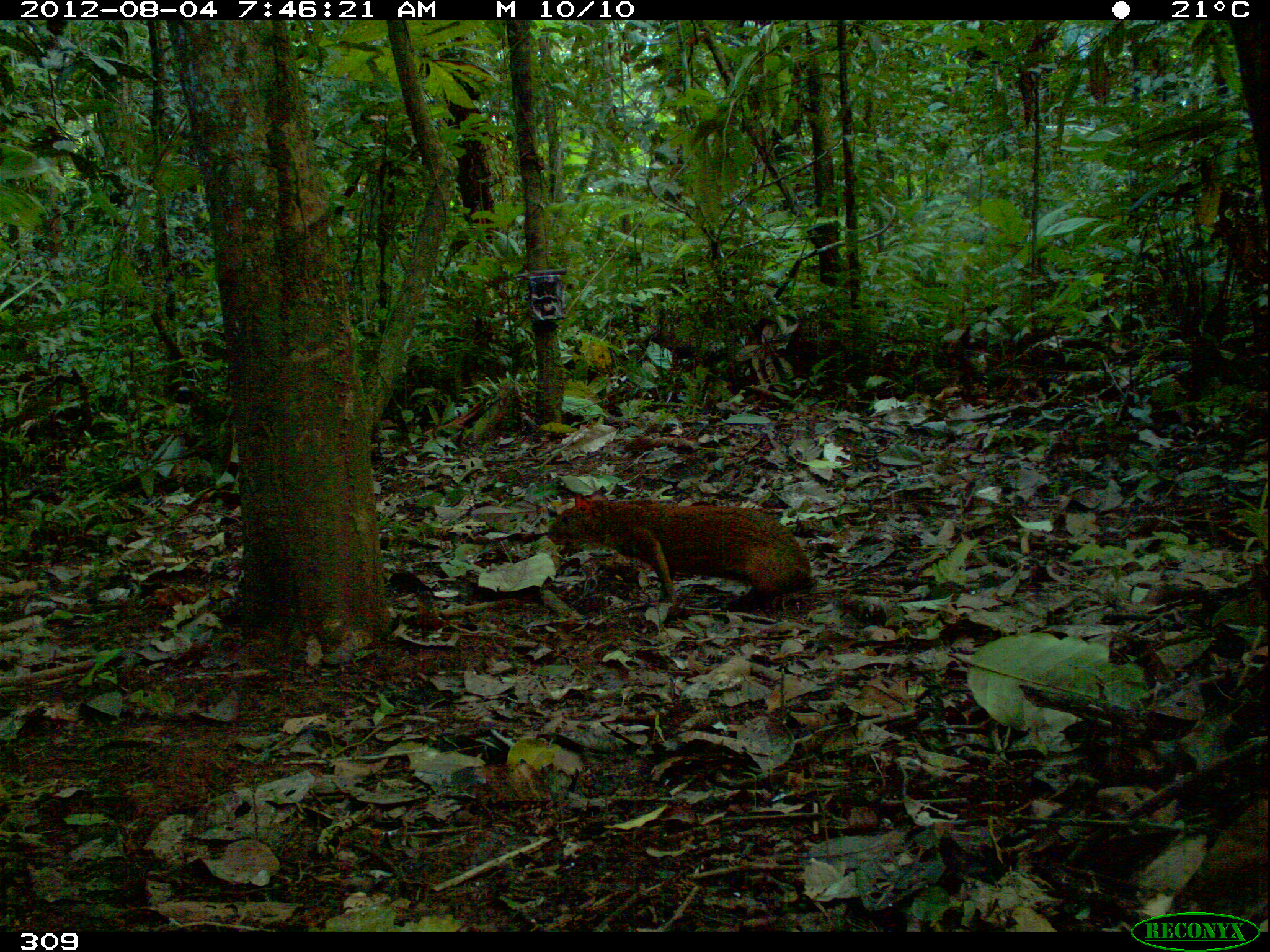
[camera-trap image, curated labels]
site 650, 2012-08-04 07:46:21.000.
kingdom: Animalia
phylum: Chordata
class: Mammalia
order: Rodentia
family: Dasyproctidae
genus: Dasyprocta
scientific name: Dasyprocta punctata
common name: central american agouti